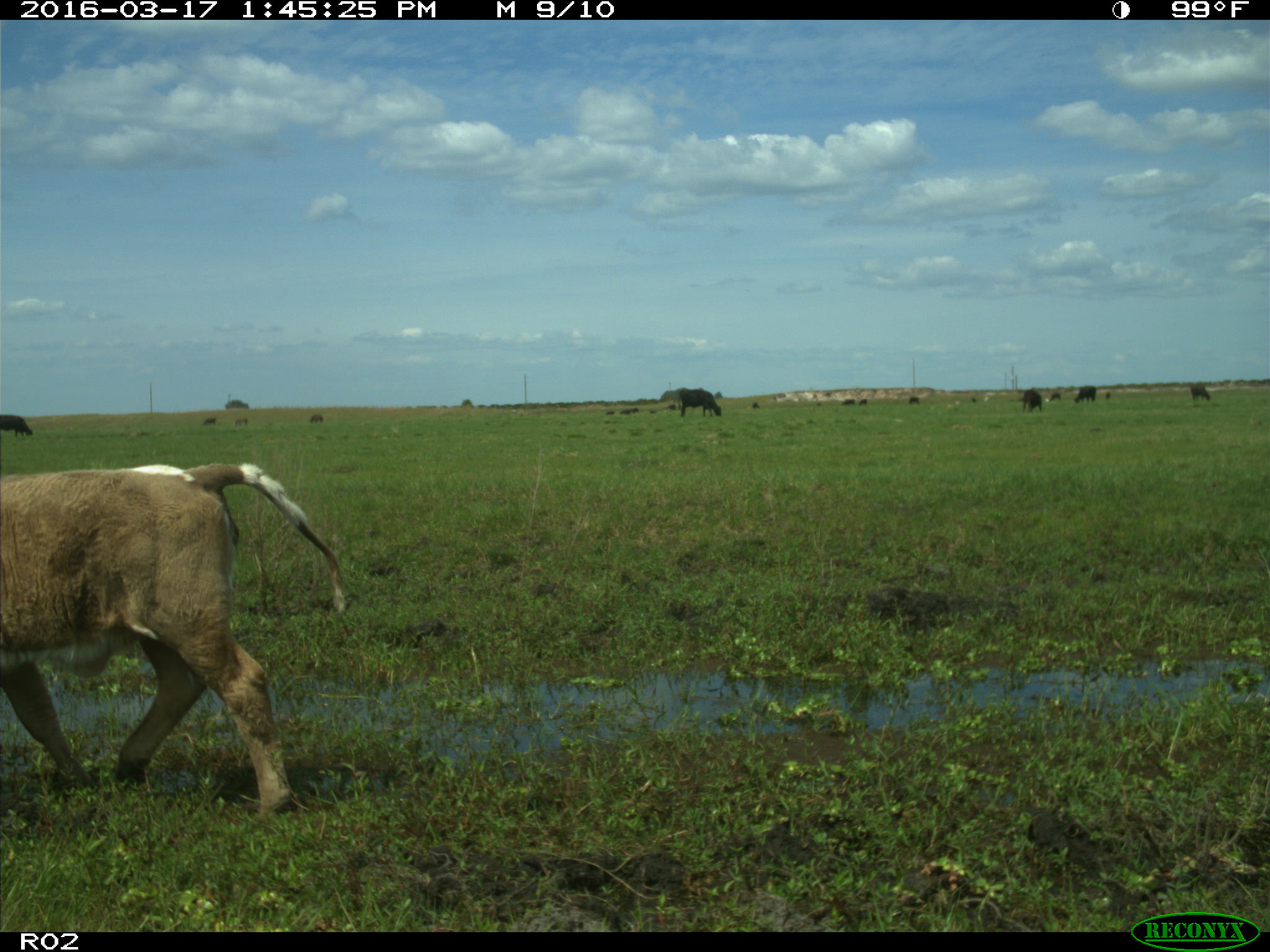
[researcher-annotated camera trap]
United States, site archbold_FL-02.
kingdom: Animalia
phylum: Chordata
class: Mammalia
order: Artiodactyla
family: Bovidae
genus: Bos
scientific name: Bos taurus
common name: domestic cow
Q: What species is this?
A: Bos taurus (domestic cow).